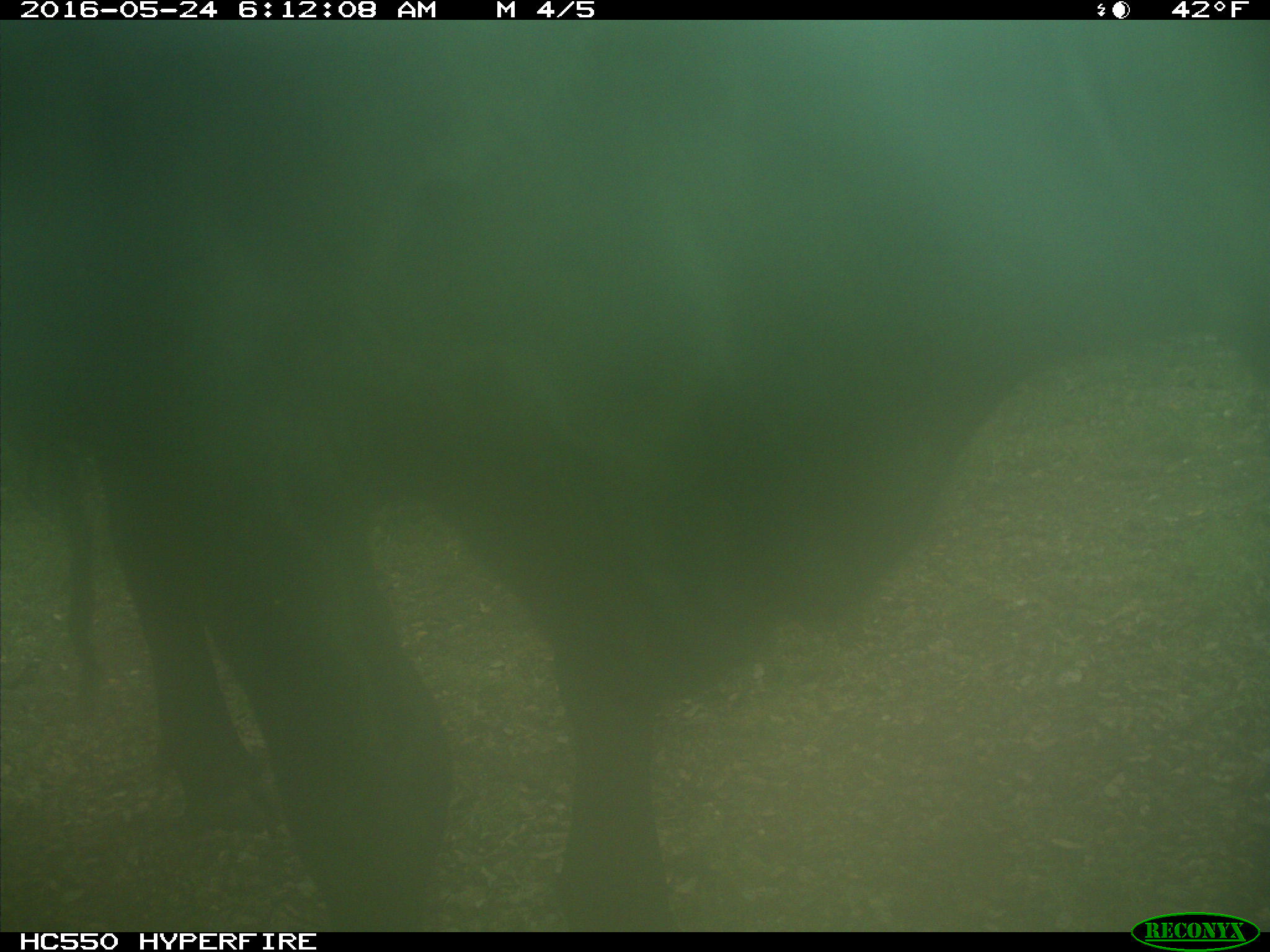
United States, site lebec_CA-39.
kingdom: Animalia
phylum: Chordata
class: Mammalia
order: Artiodactyla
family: Bovidae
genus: Bos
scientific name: Bos taurus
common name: domestic cow